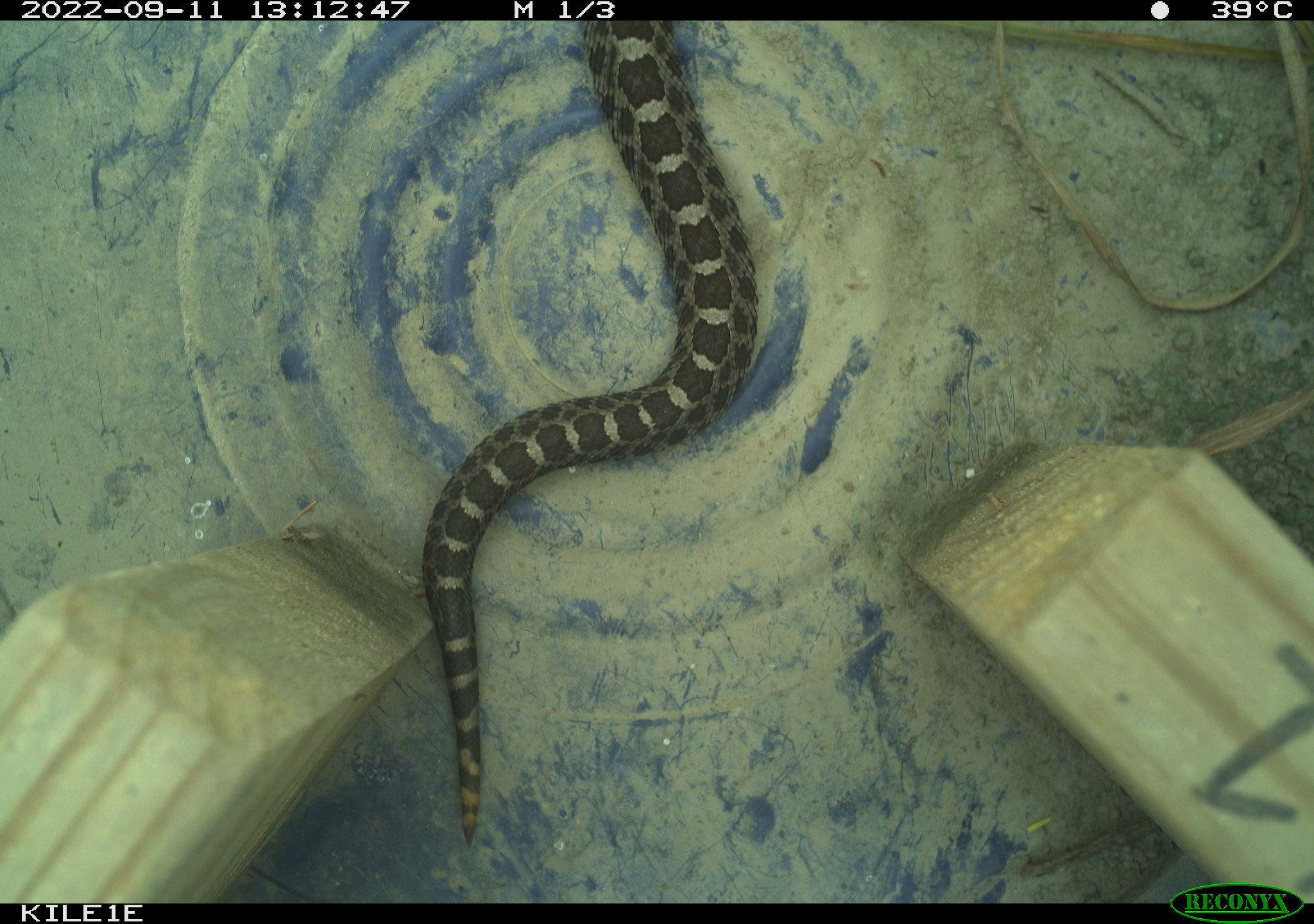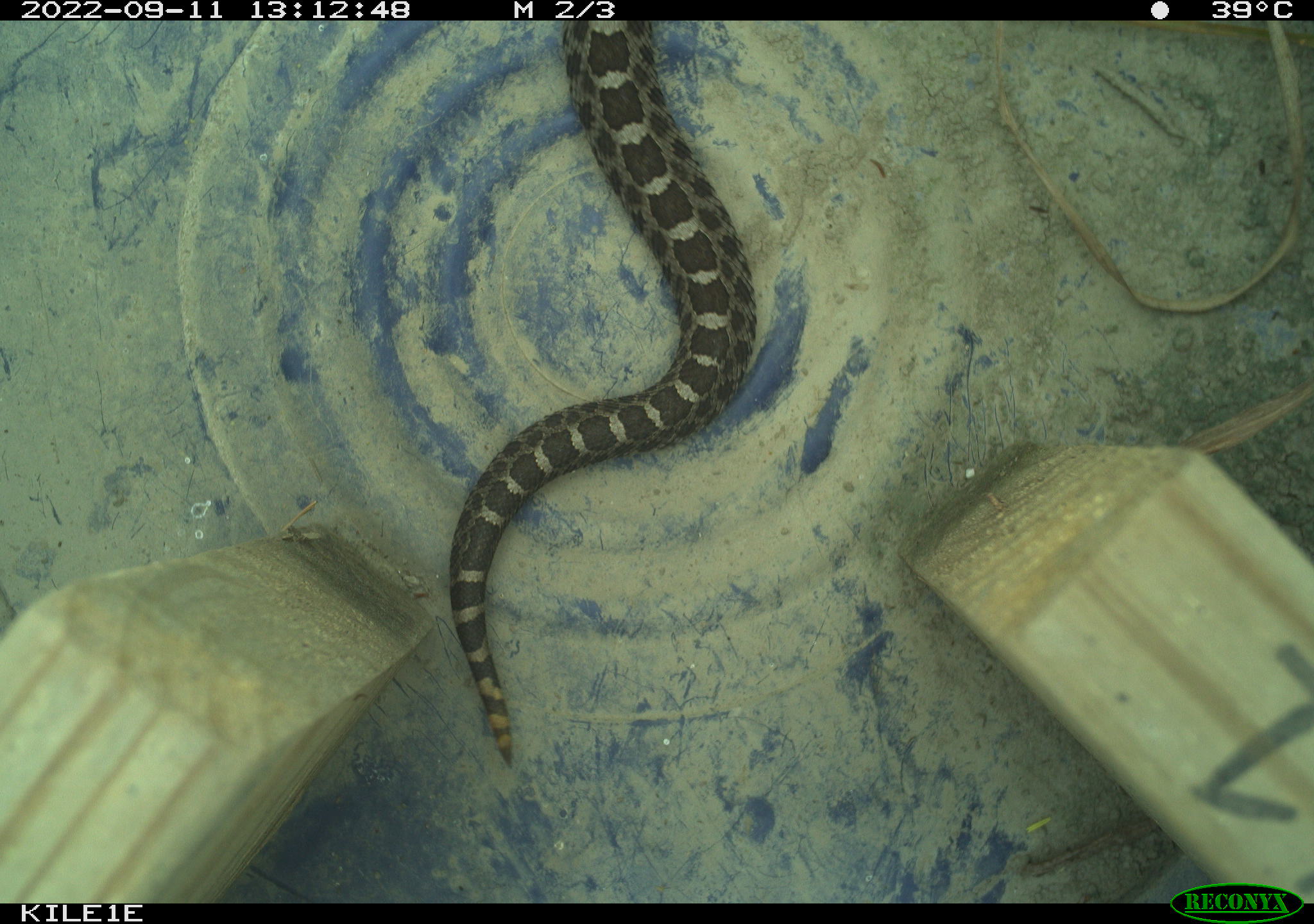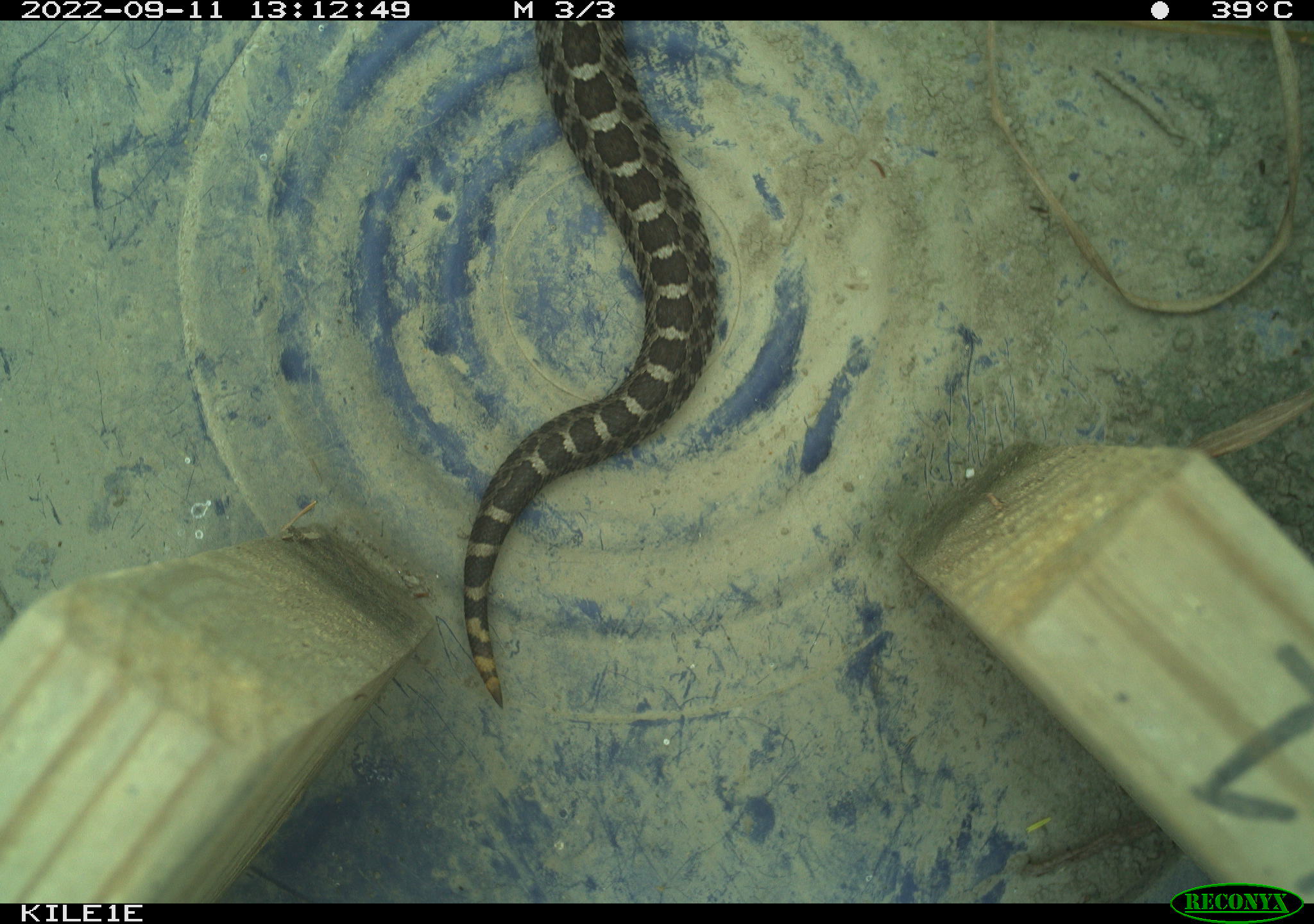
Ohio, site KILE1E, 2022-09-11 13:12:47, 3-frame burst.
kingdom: Animalia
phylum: Chordata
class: Reptilia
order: Squamata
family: Viperidae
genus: Sistrurus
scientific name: Sistrurus catenatus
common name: eastern massasauga